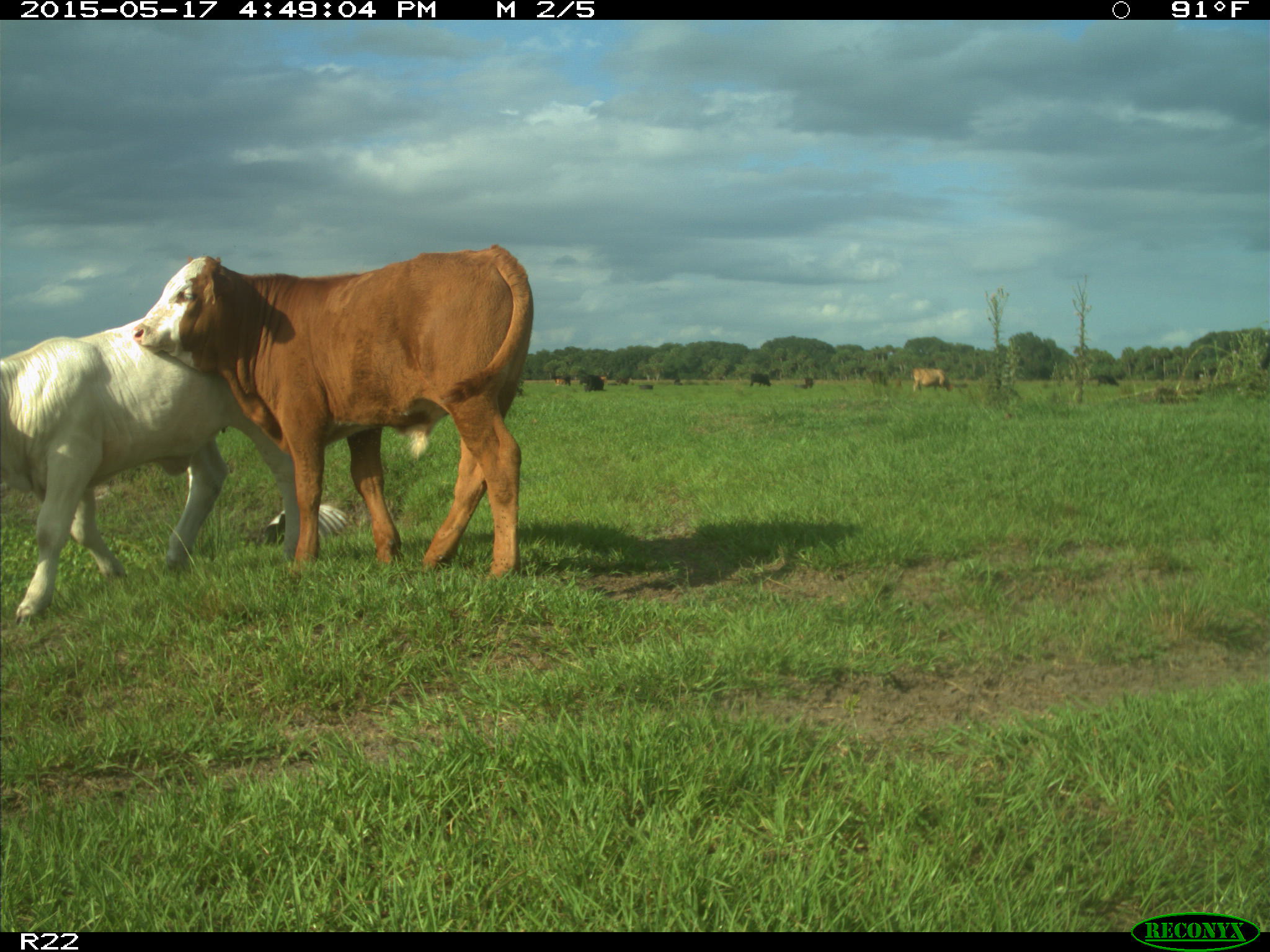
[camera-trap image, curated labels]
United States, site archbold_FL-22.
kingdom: Animalia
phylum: Chordata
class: Mammalia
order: Artiodactyla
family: Bovidae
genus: Bos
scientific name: Bos taurus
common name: domestic cow